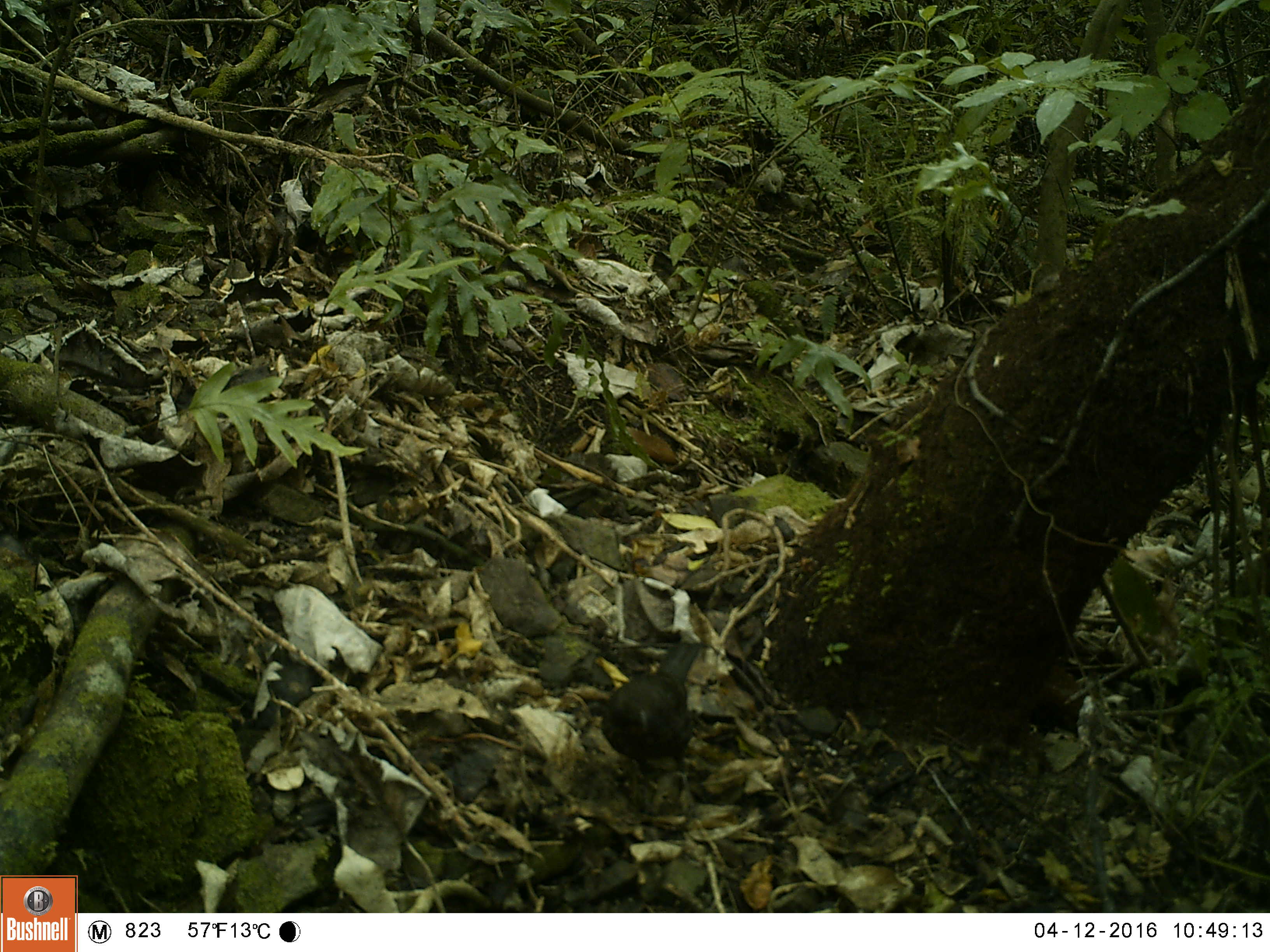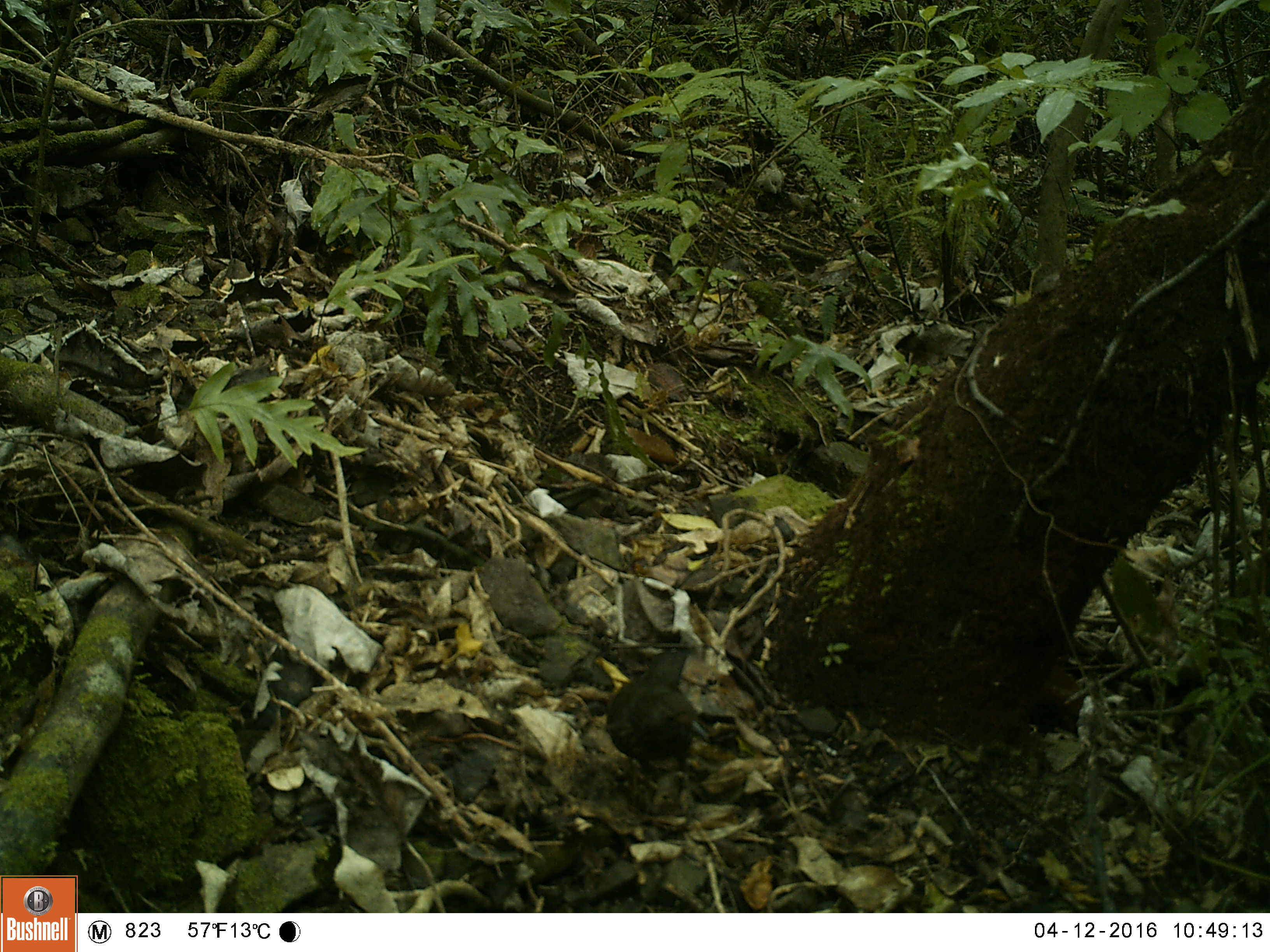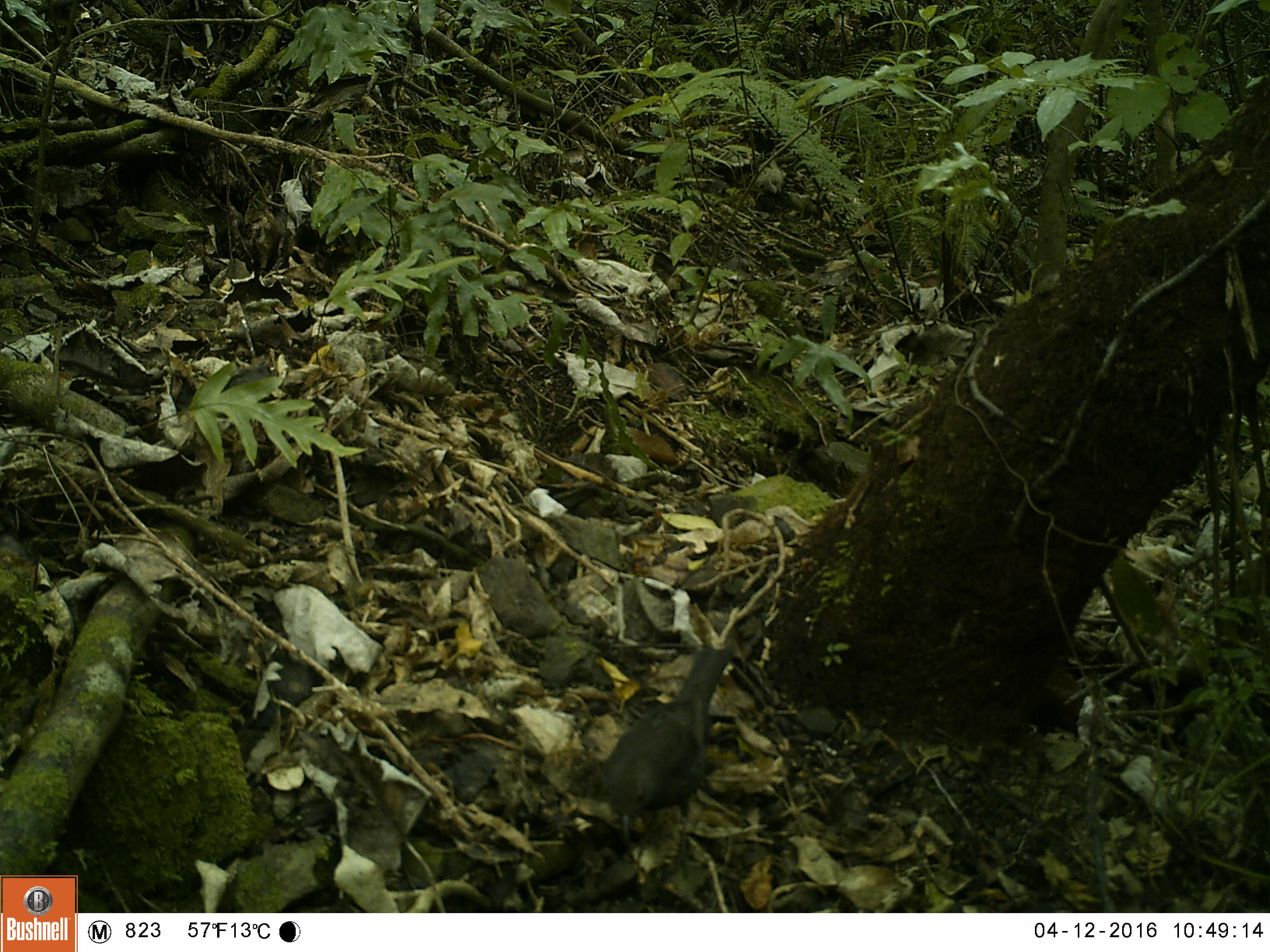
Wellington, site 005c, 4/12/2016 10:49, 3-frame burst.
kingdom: Animalia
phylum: Chordata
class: Aves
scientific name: Aves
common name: bird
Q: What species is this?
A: Bird (Aves).